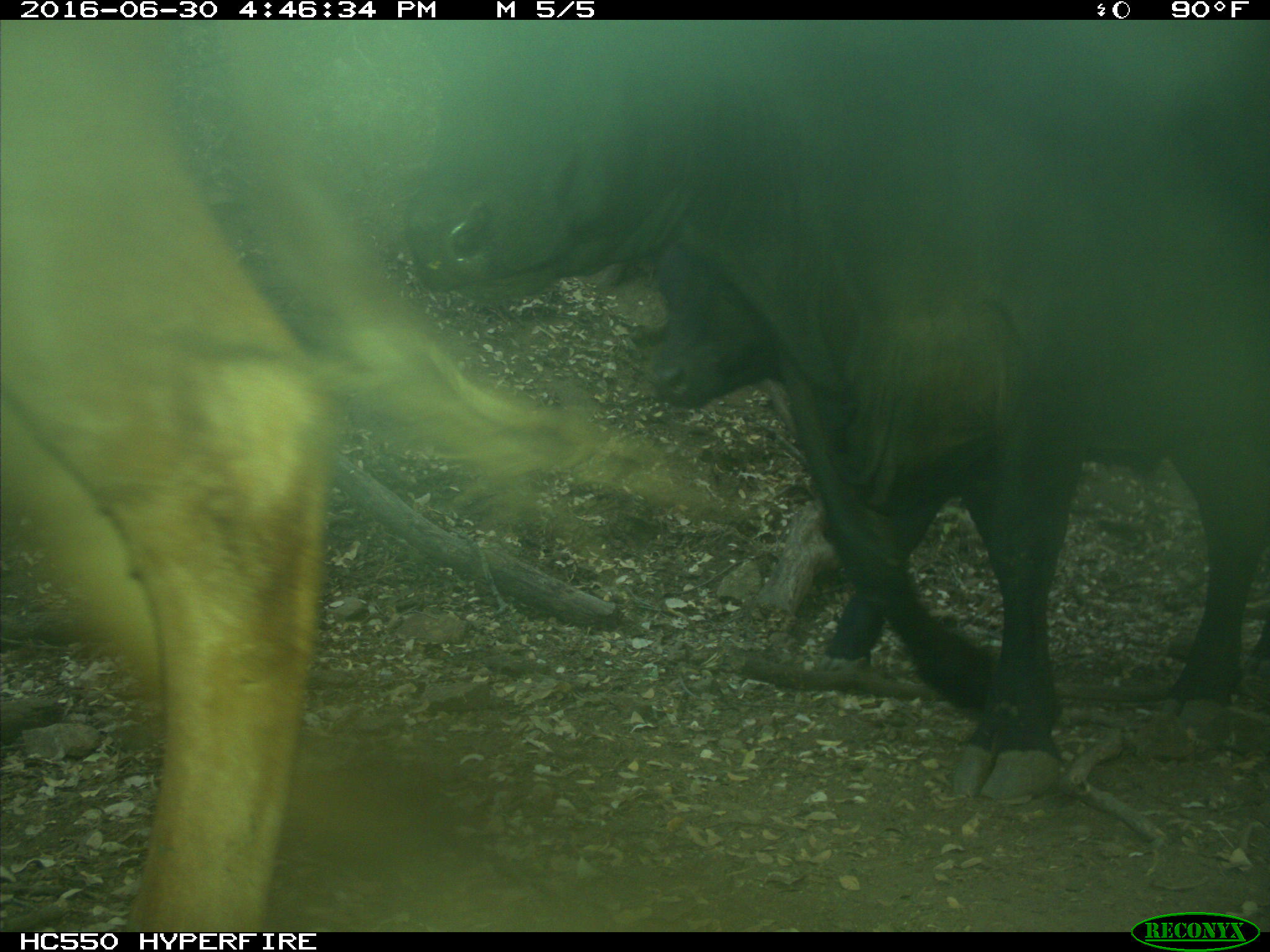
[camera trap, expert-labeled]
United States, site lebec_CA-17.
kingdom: Animalia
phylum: Chordata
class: Mammalia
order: Artiodactyla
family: Bovidae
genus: Bos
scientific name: Bos taurus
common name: domestic cow